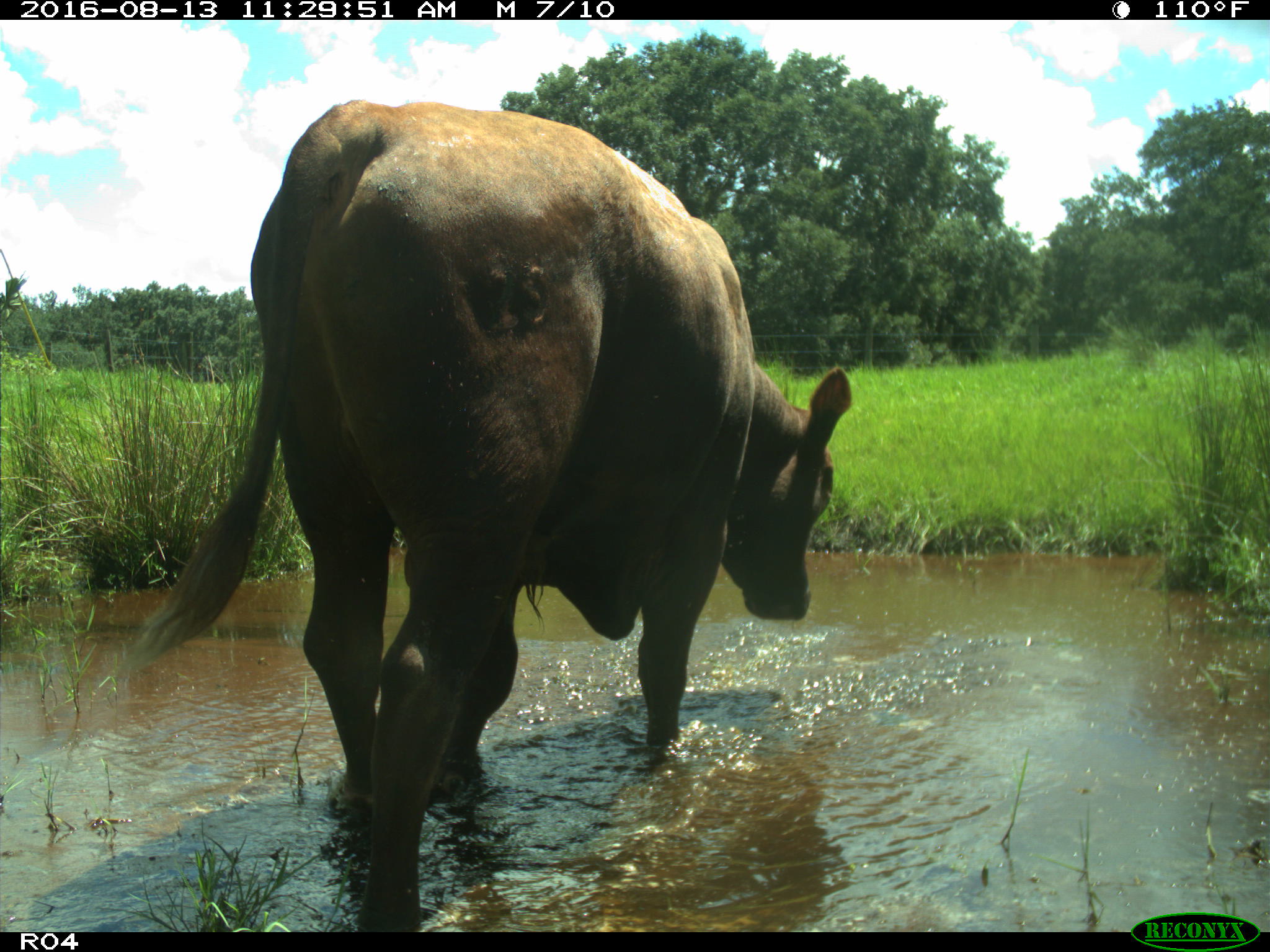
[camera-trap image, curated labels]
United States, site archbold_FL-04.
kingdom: Animalia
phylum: Chordata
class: Mammalia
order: Artiodactyla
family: Bovidae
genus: Bos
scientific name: Bos taurus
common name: domestic cow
Bos taurus (domestic cow).